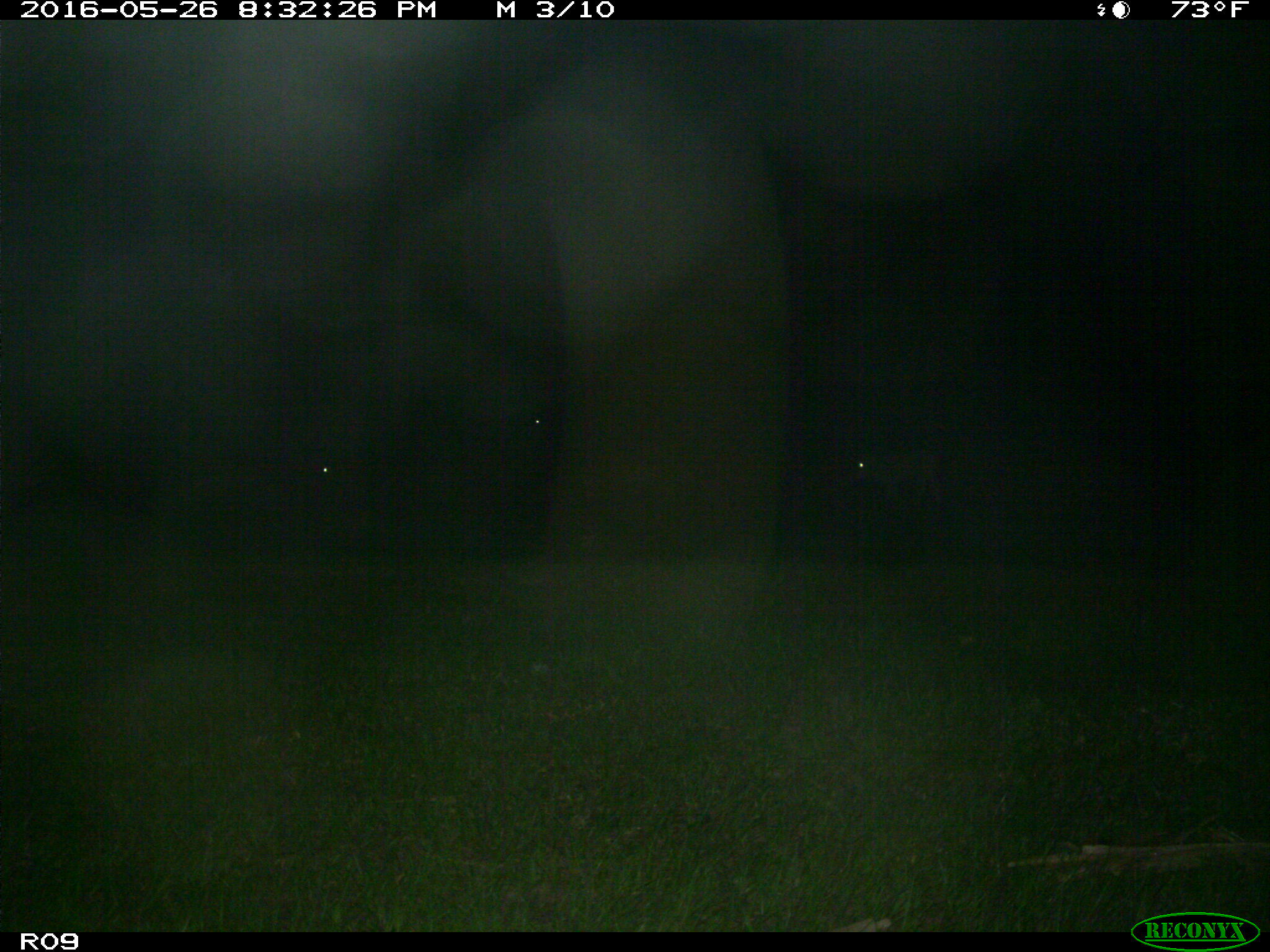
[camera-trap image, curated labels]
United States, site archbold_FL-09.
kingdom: Animalia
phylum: Chordata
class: Mammalia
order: Artiodactyla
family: Bovidae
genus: Bos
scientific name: Bos taurus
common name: domestic cow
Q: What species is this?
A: Bos taurus (domestic cow).